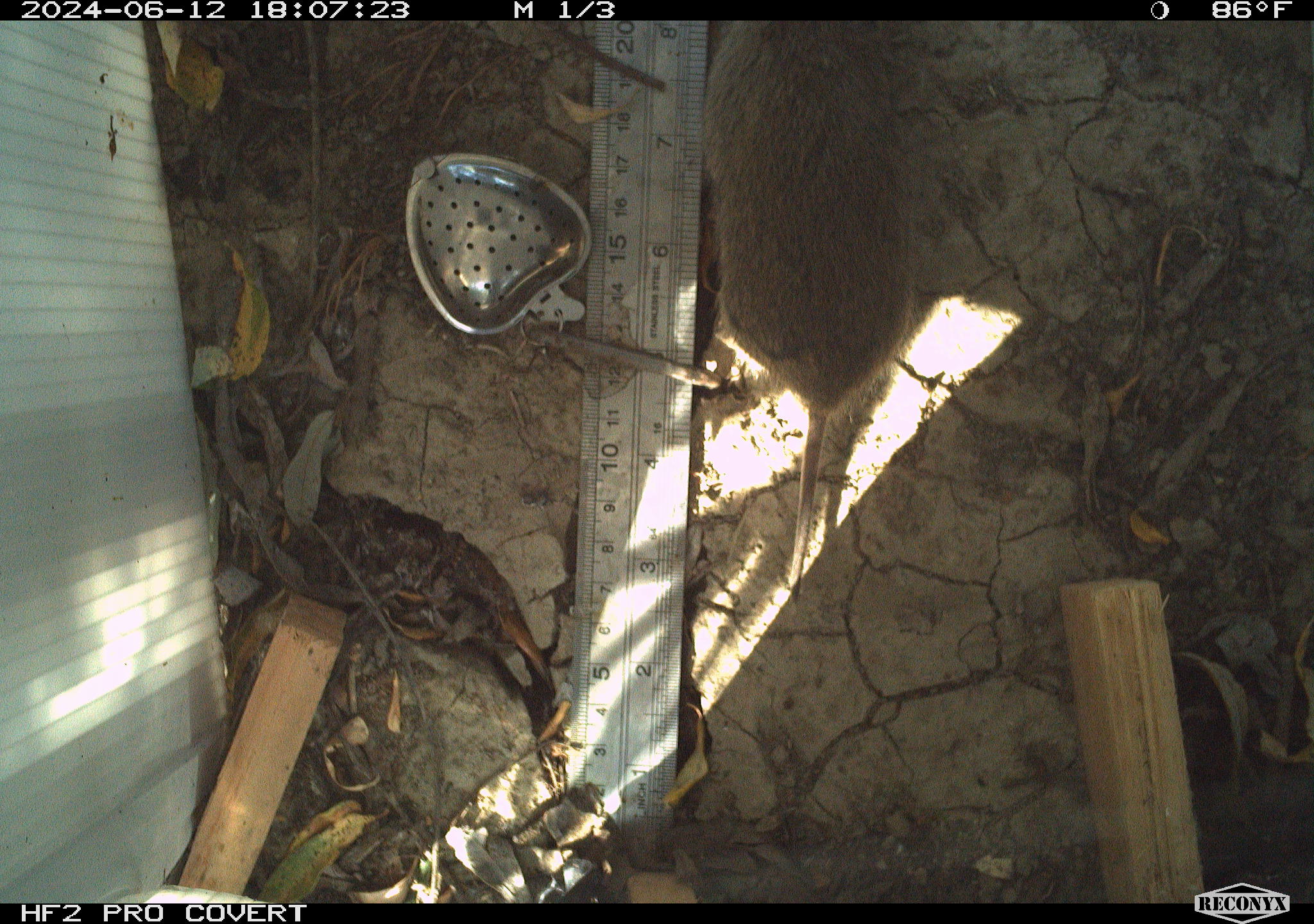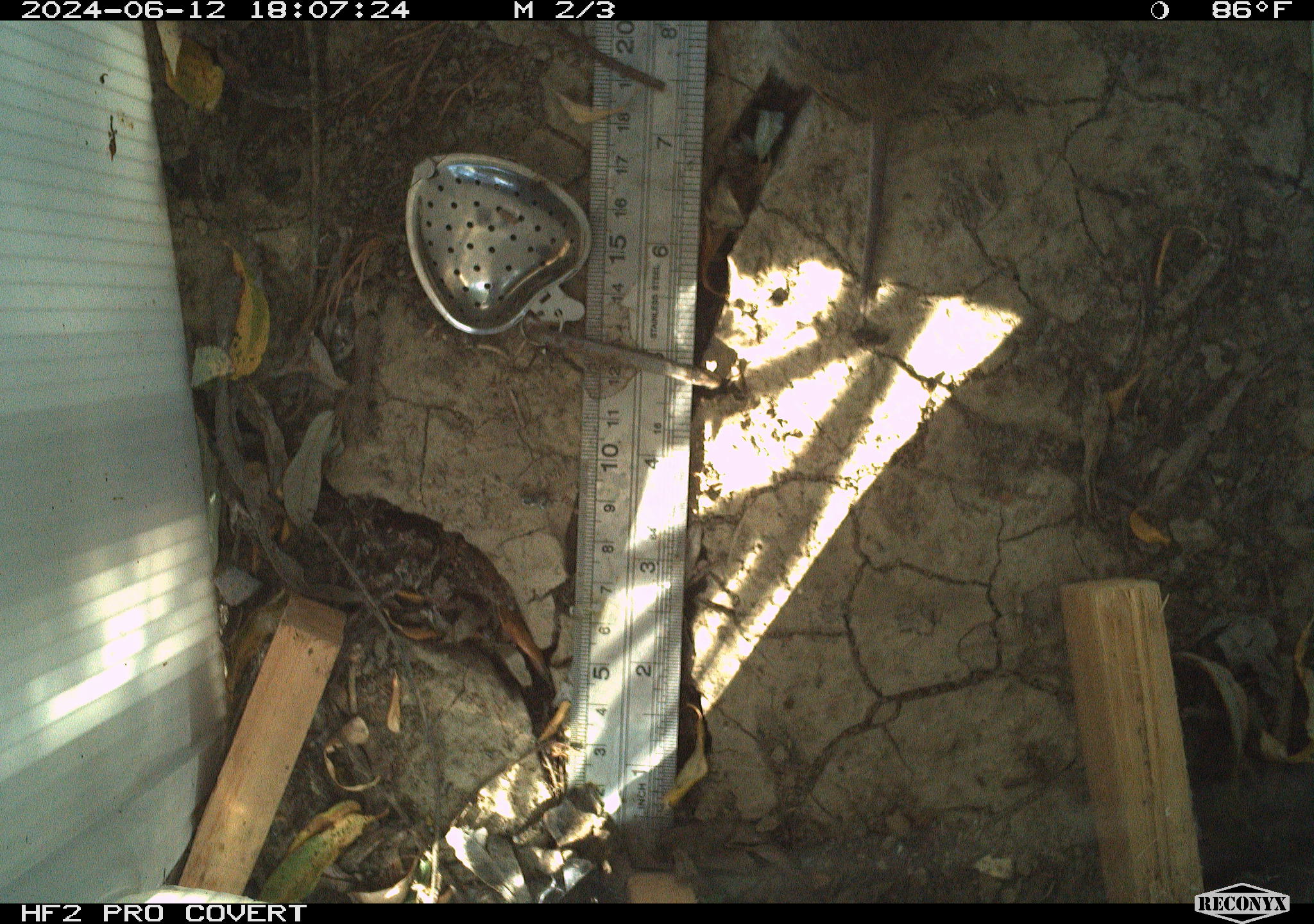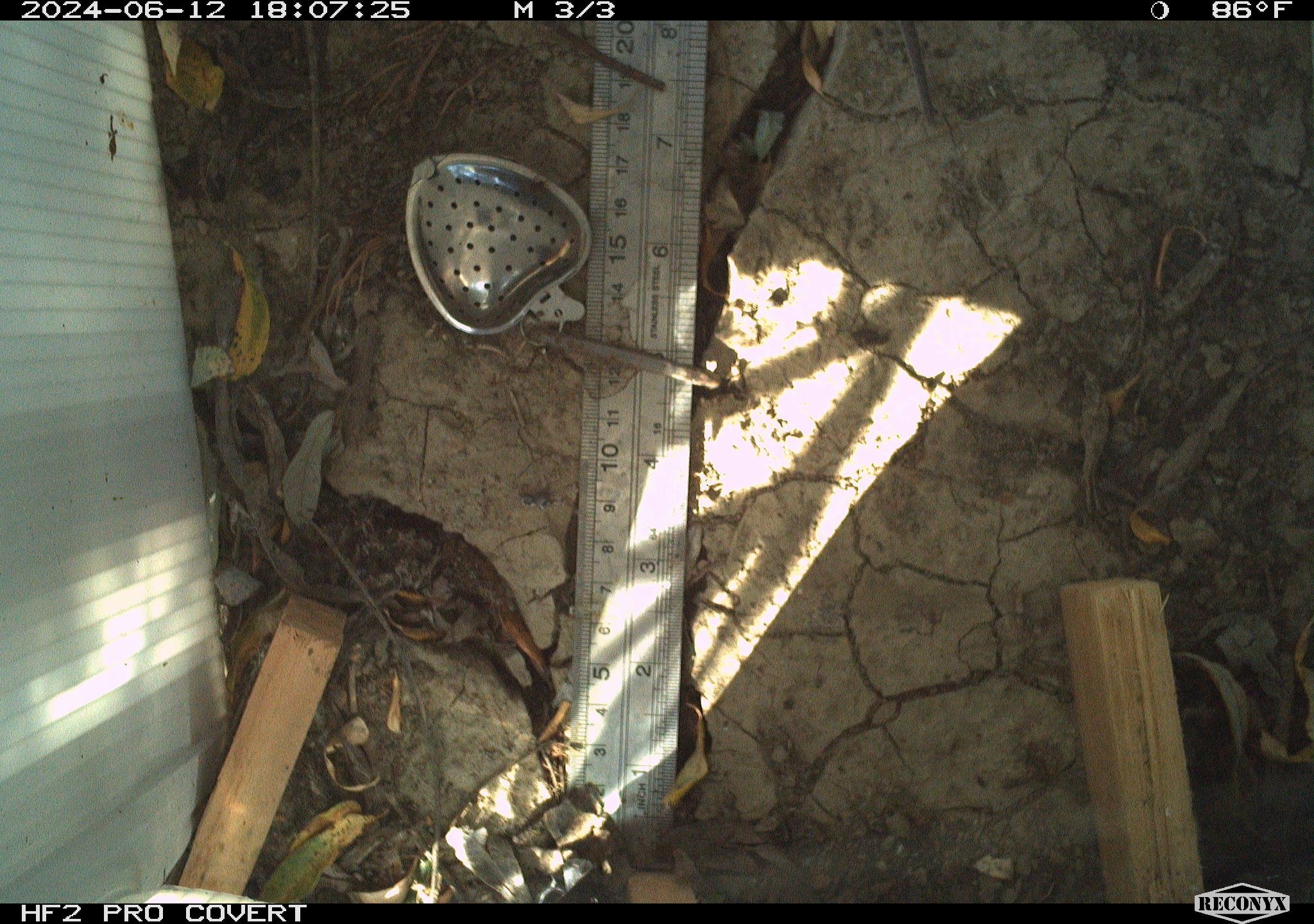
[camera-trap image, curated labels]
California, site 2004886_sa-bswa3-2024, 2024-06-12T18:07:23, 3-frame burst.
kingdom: Animalia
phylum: Chordata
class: Mammalia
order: Rodentia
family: Cricetidae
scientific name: Arvicolinae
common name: voles, lemmings, and muskrats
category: arvicolinae subfamily